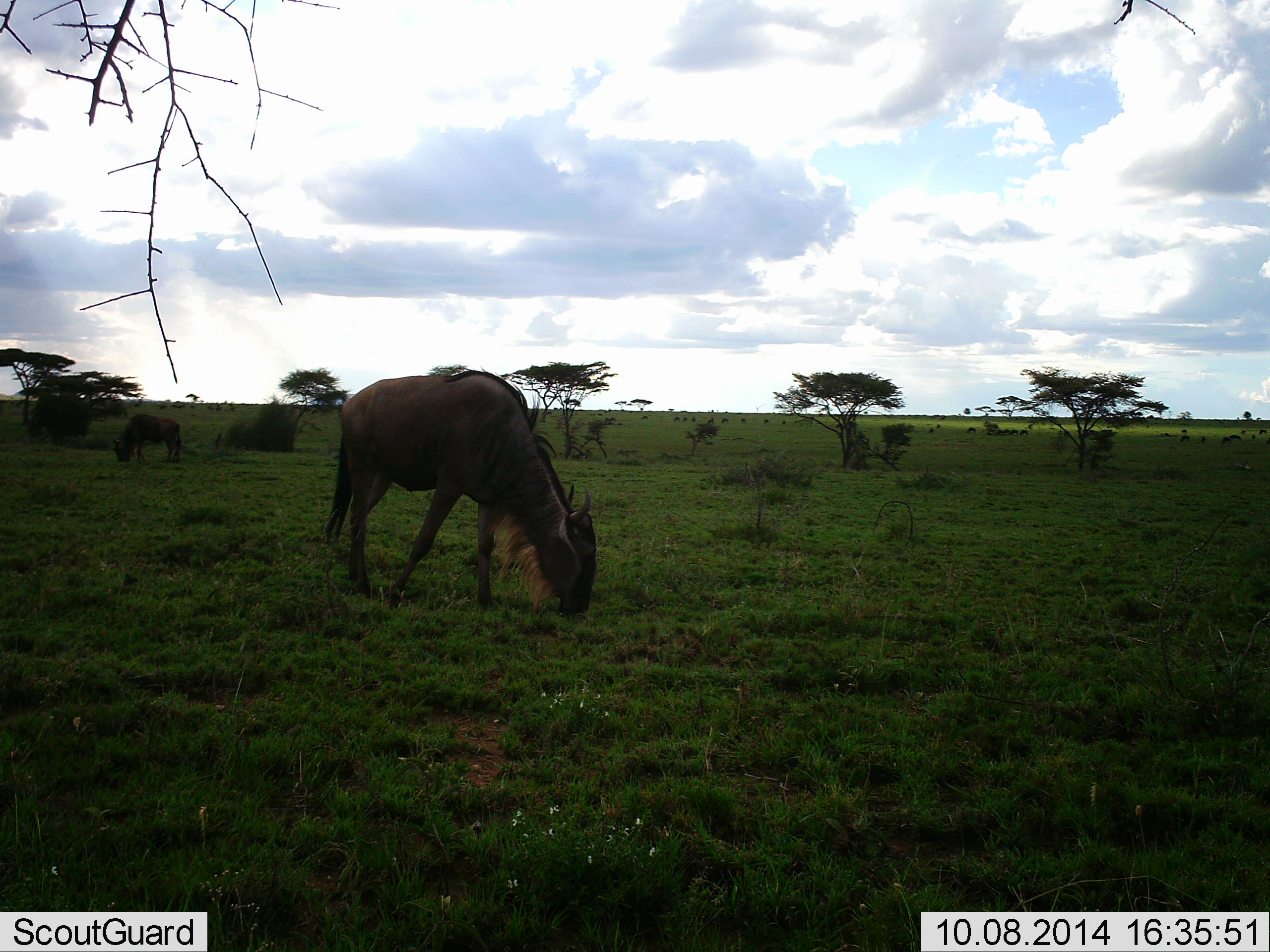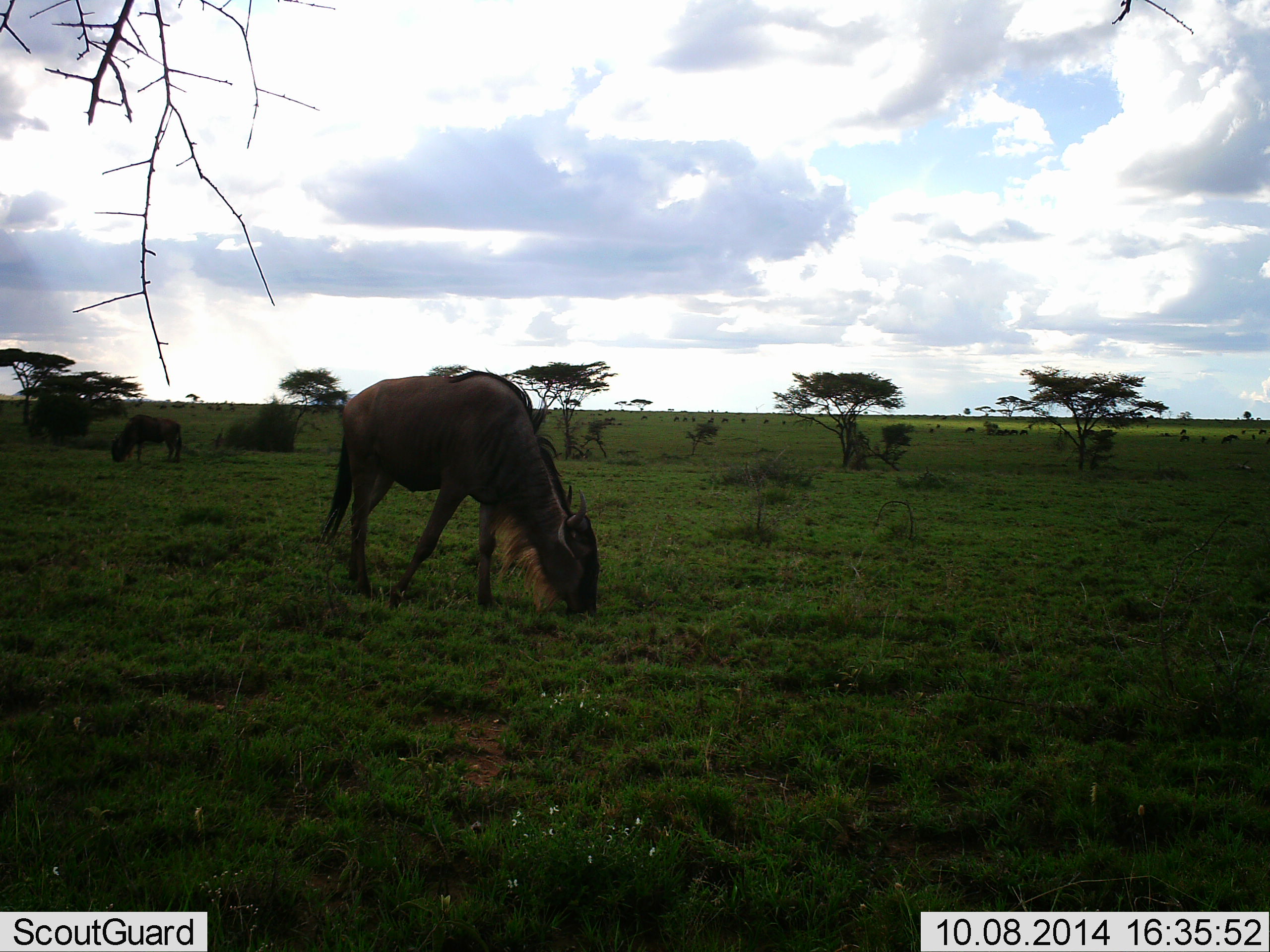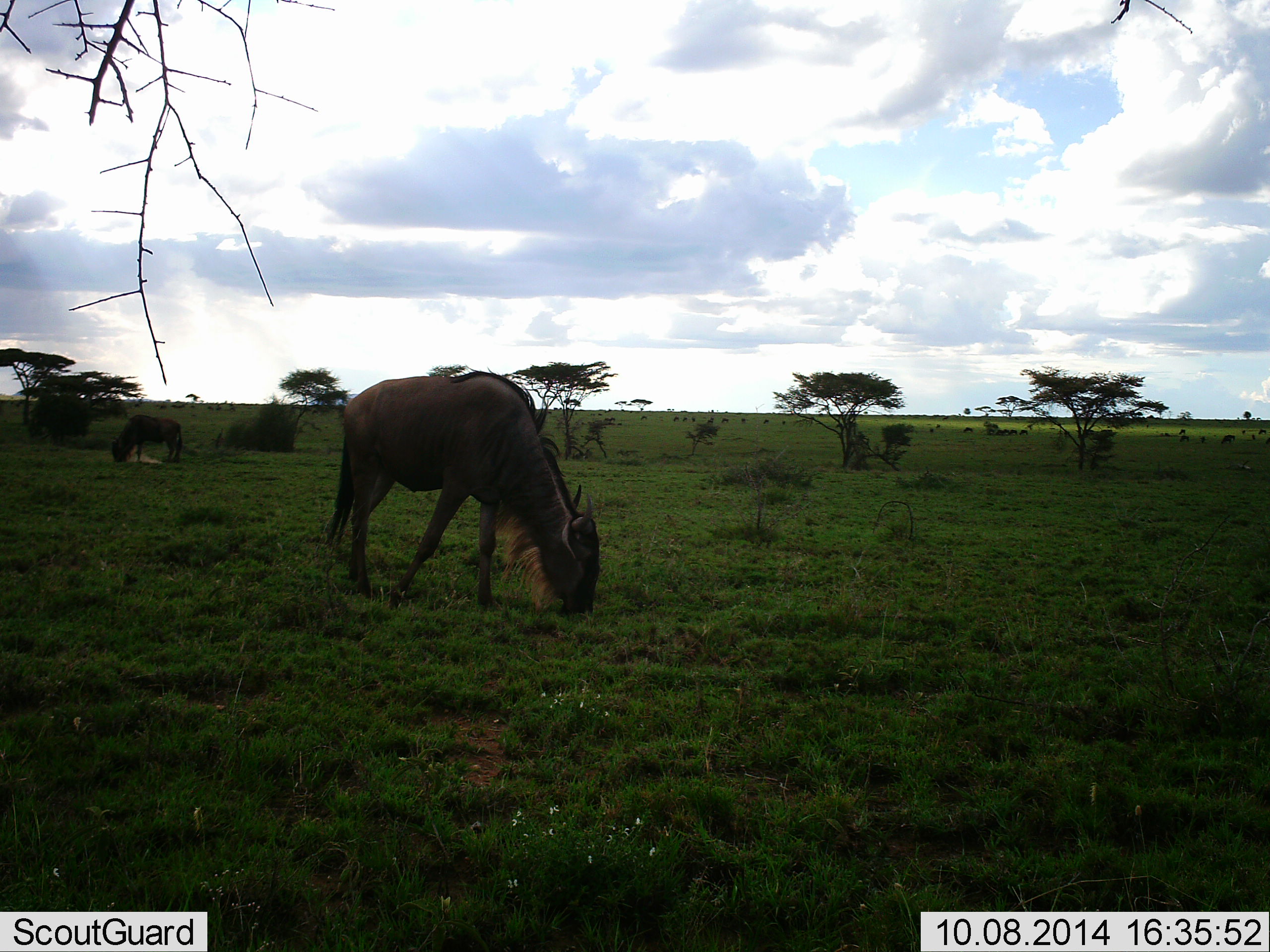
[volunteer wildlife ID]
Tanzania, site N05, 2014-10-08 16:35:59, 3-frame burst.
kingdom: Animalia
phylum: Chordata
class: Mammalia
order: Artiodactyla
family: Bovidae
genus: Connochaetes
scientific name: Connochaetes taurinus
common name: blue wildebeest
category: wildebeest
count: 2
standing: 20%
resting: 0%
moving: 0%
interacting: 0%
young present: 0%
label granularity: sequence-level